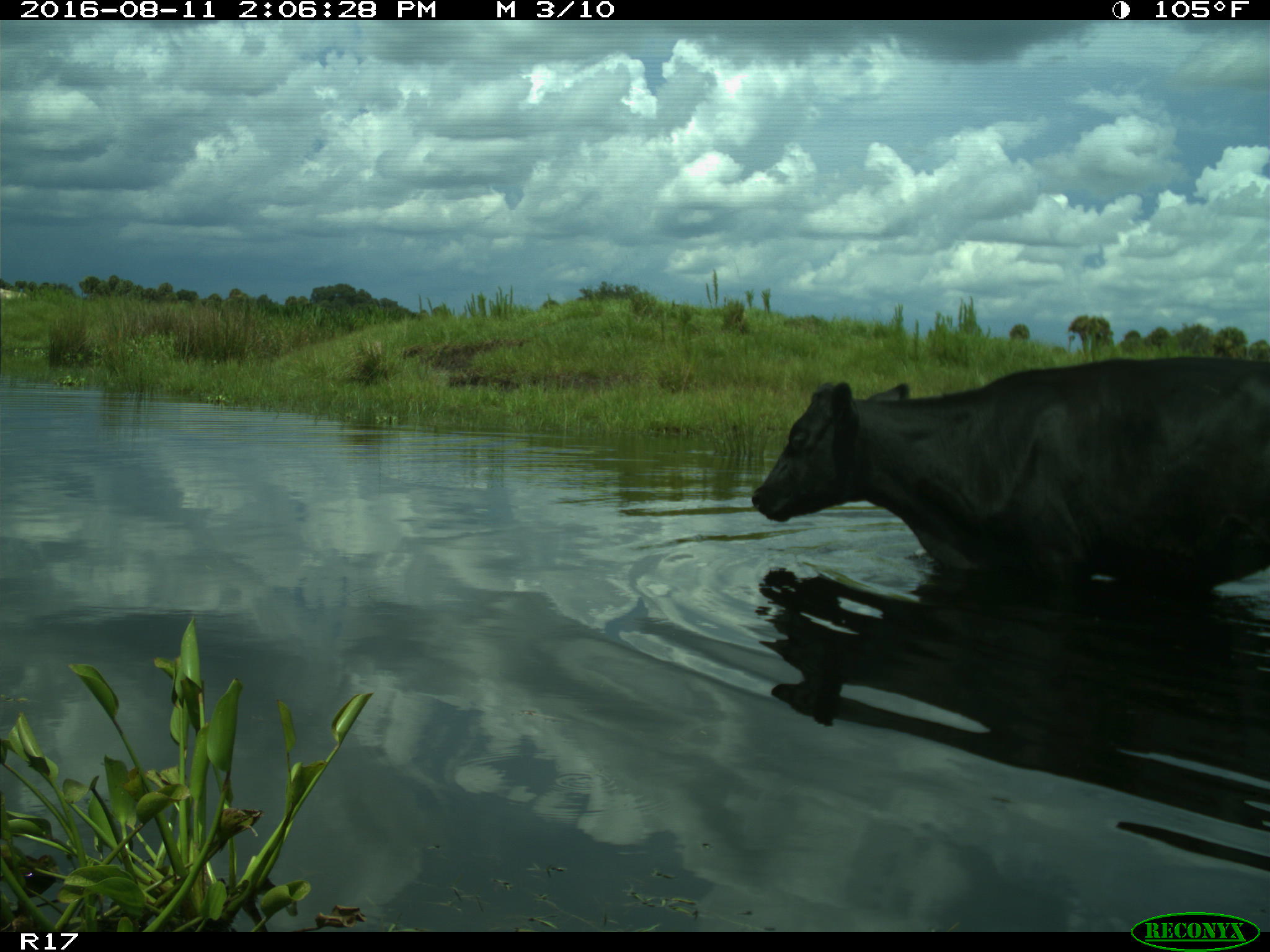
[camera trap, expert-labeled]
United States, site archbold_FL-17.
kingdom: Animalia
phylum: Chordata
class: Mammalia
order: Artiodactyla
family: Bovidae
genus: Bos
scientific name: Bos taurus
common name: domestic cow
Bos taurus (domestic cow).